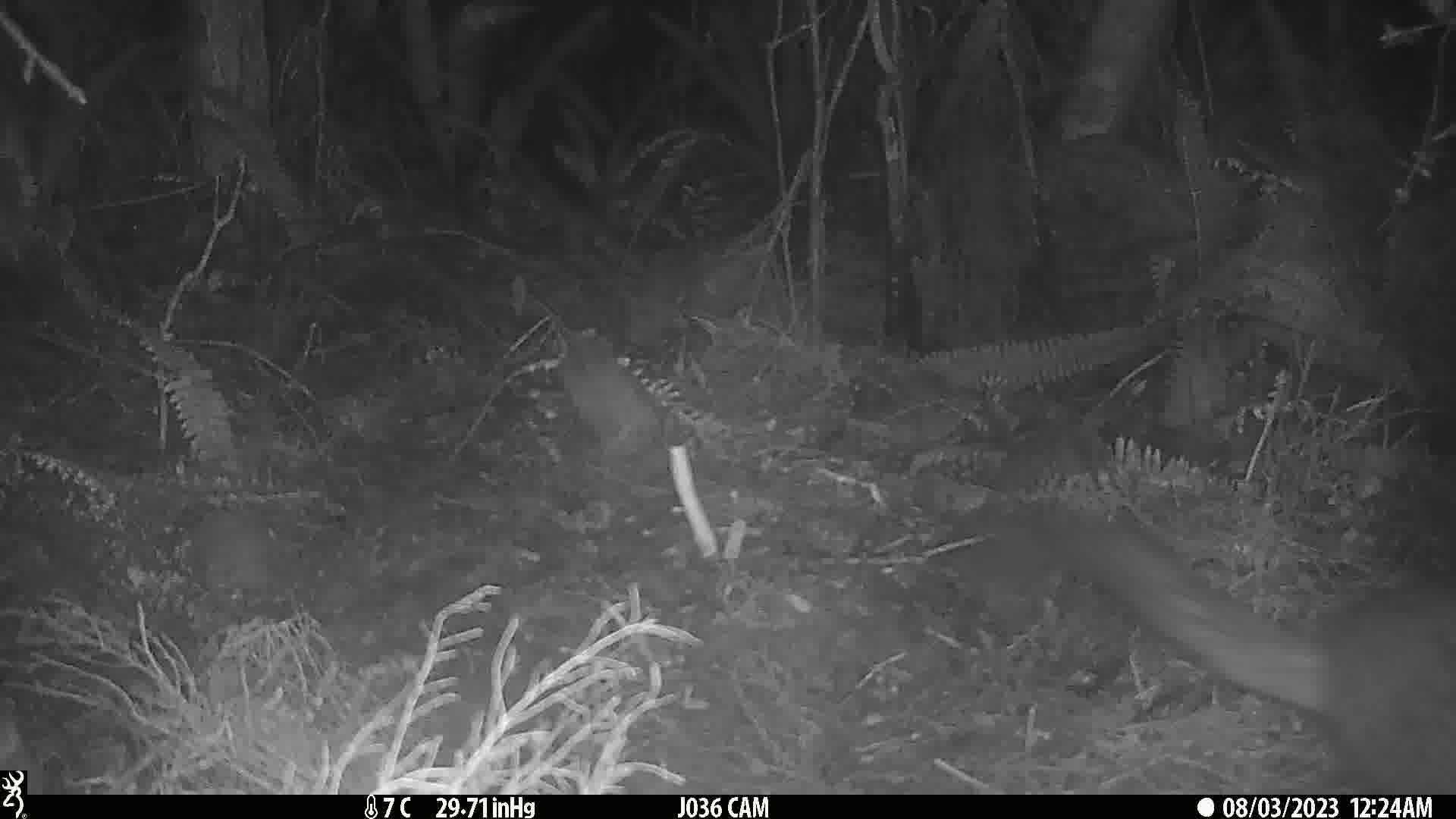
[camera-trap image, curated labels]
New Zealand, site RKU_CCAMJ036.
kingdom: Animalia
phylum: Chordata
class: Mammalia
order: Diprotodontia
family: Phalangeridae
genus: Trichosurus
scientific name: Trichosurus vulpecula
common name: common brushtail possum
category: possum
Possum (common brushtail possum) (Trichosurus vulpecula).